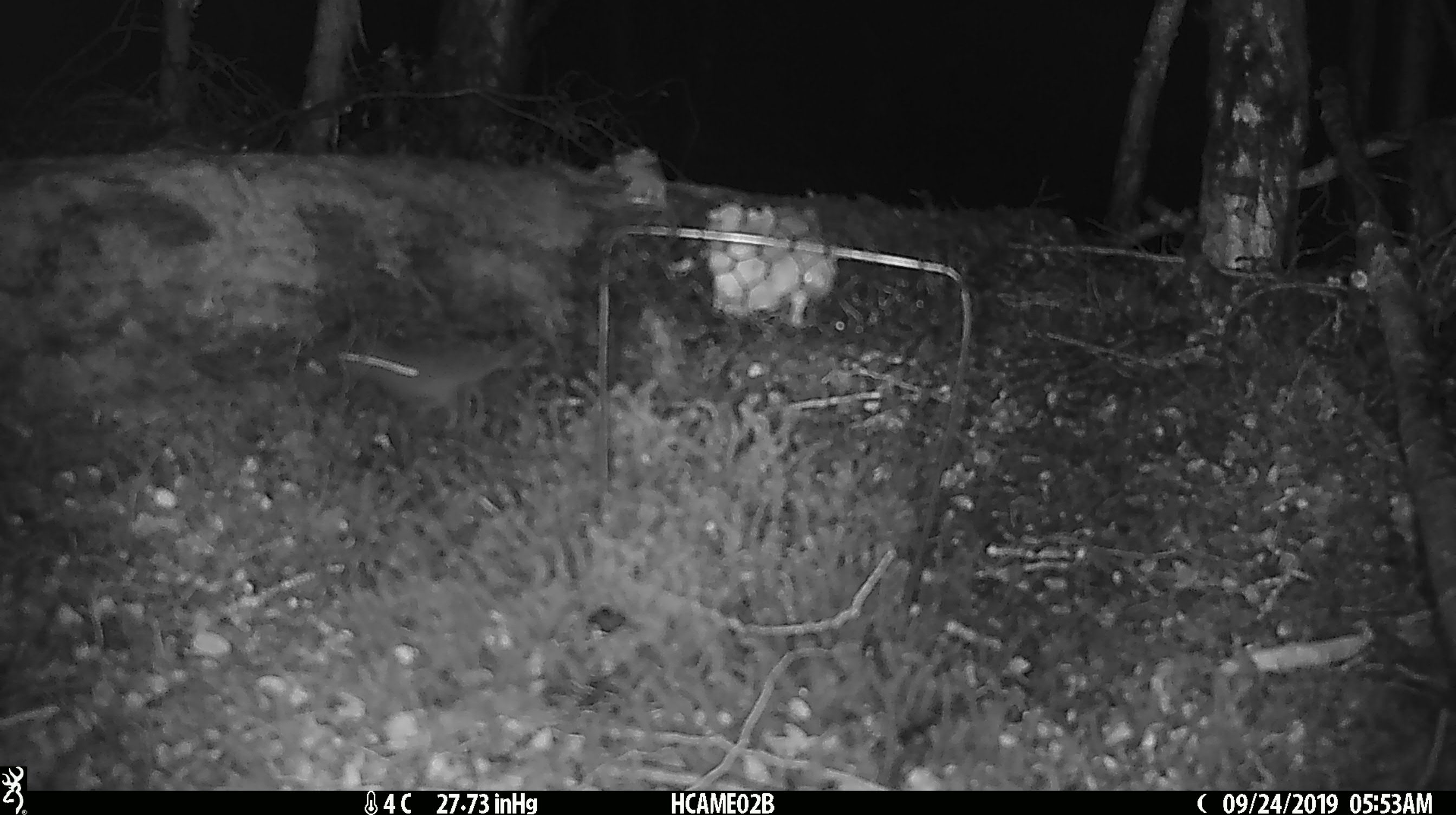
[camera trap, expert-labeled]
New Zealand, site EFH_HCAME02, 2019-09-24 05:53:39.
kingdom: Animalia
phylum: Chordata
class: Mammalia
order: Rodentia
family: Muridae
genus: Mus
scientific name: Mus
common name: mouse